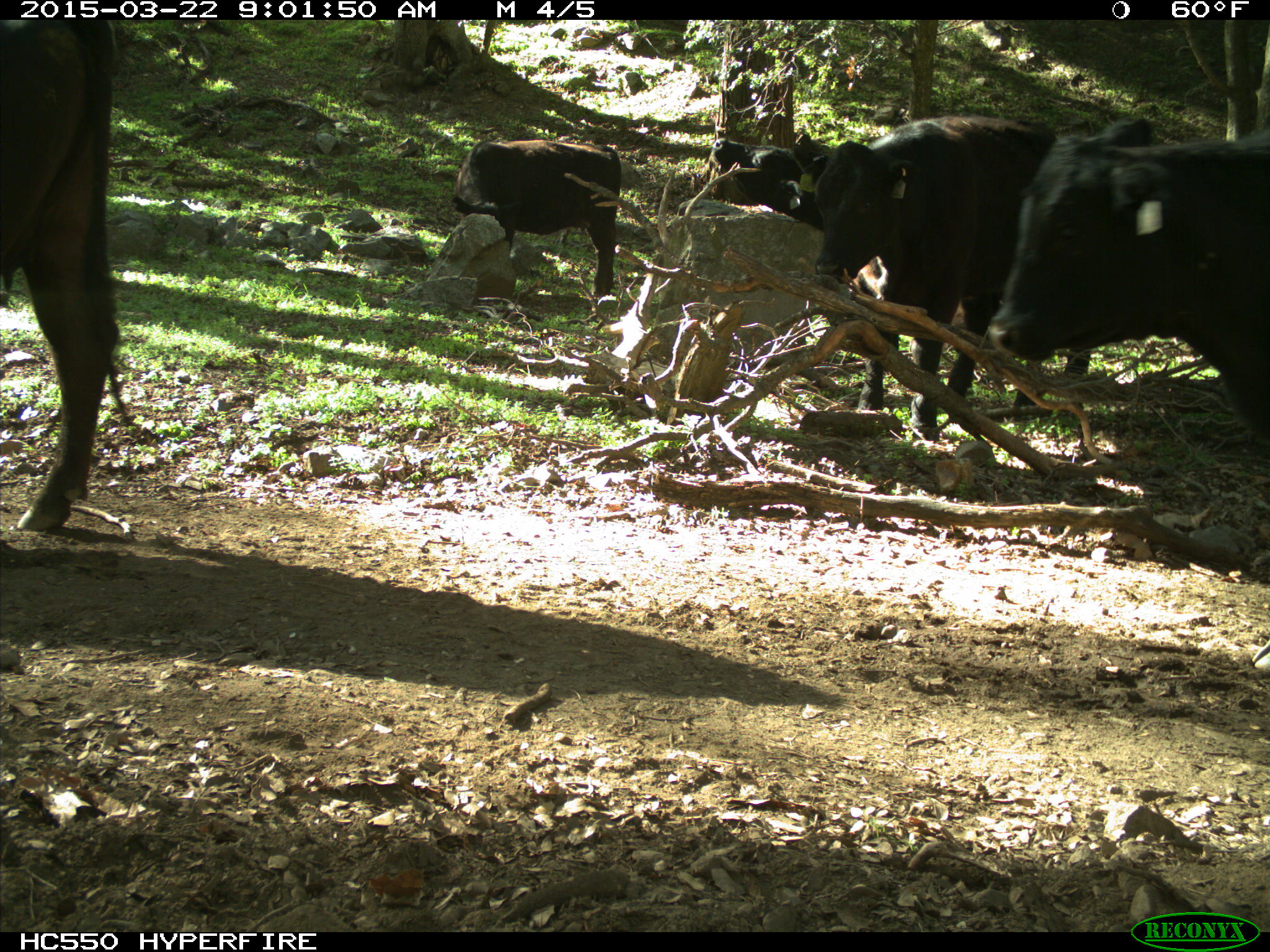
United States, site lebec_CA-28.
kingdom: Animalia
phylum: Chordata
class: Mammalia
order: Artiodactyla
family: Bovidae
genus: Bos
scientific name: Bos taurus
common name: domestic cow